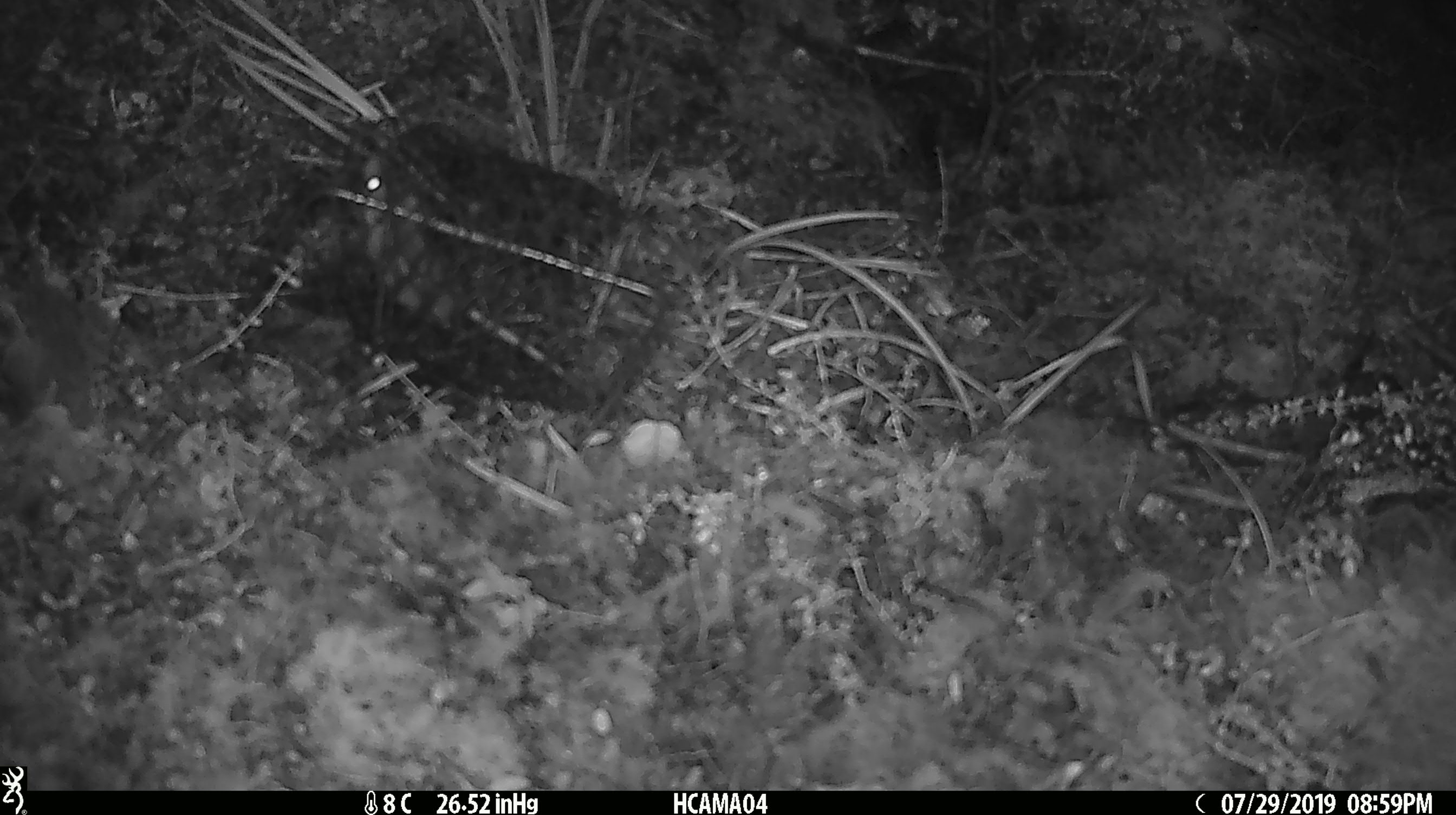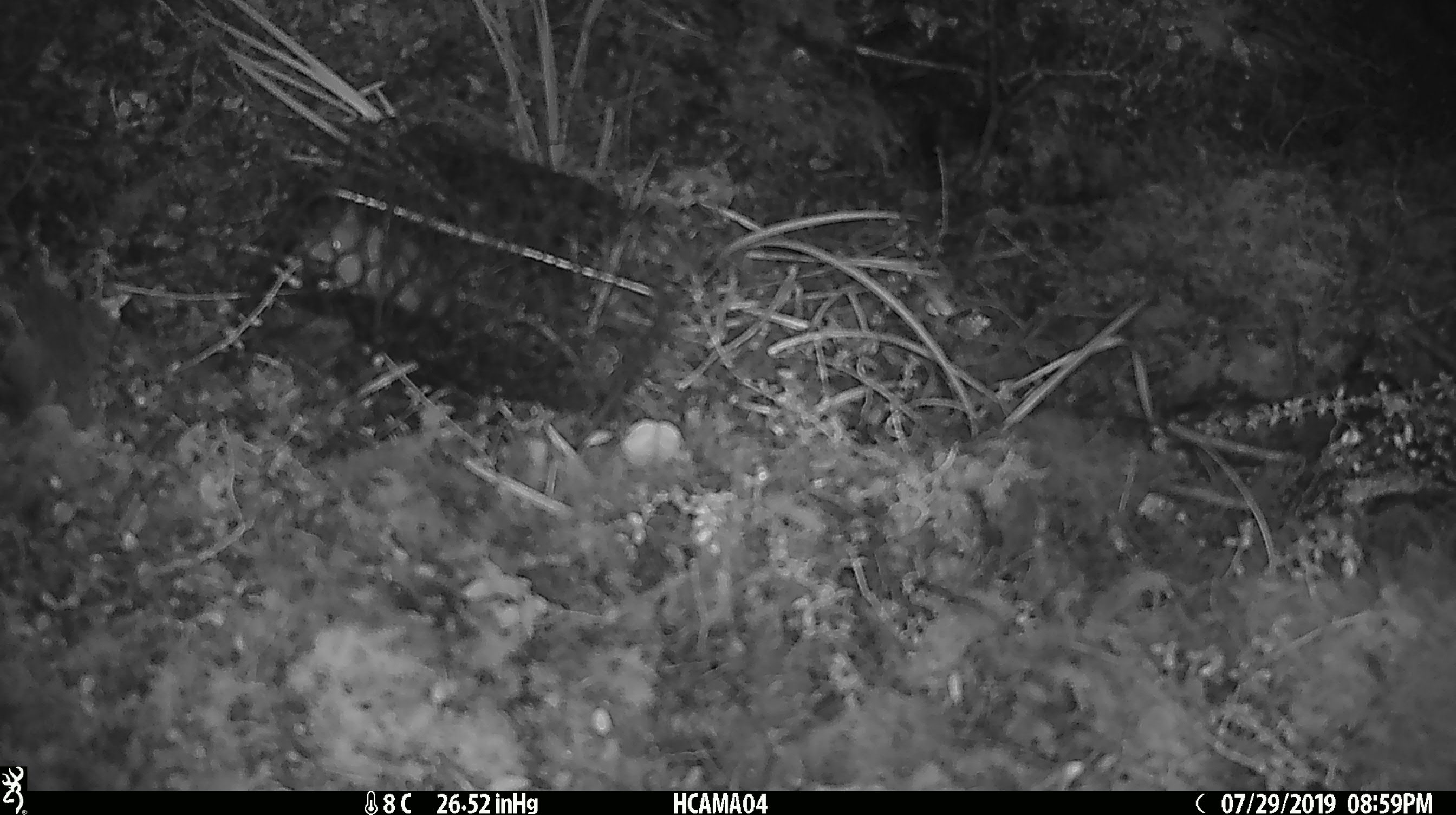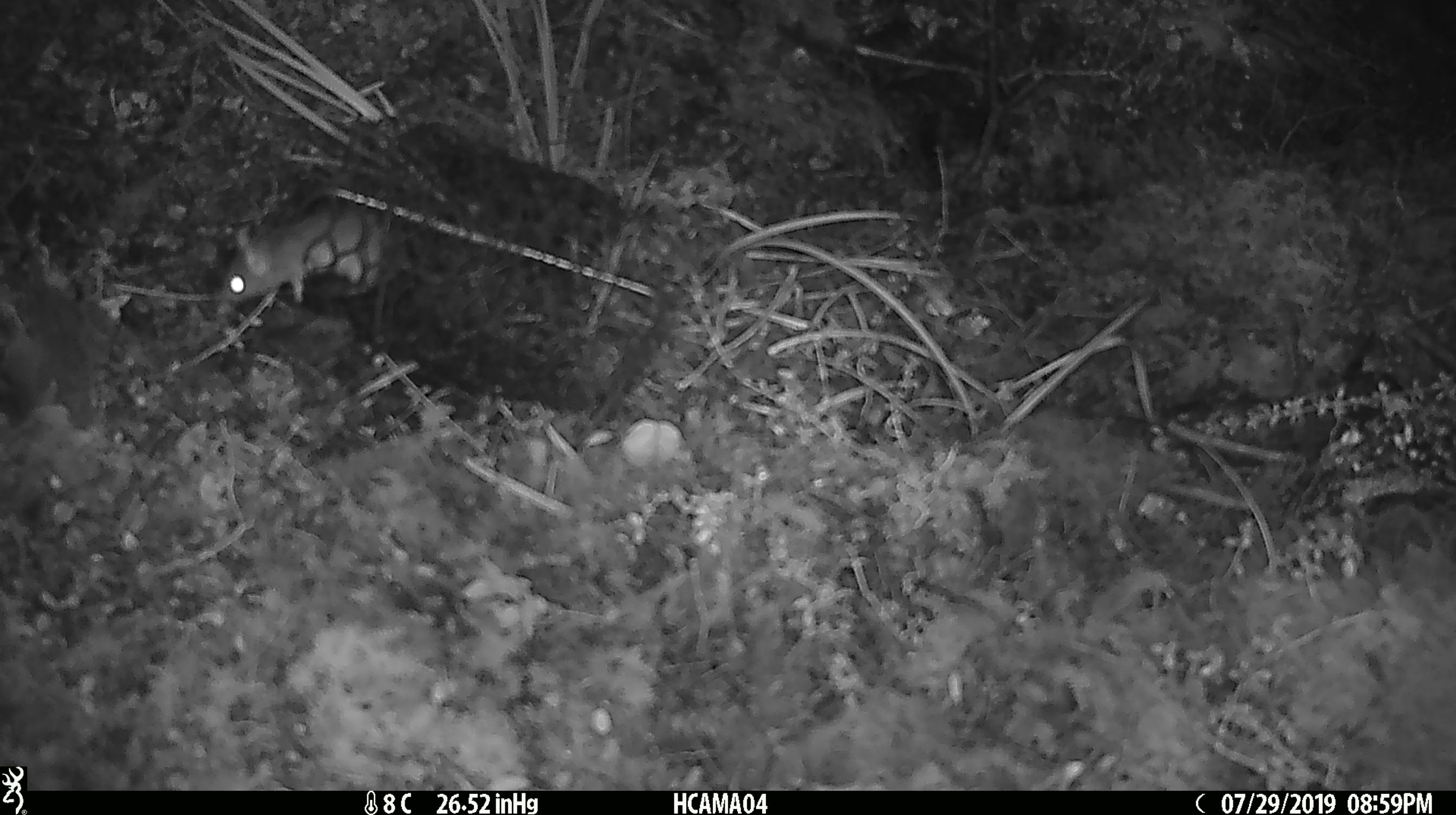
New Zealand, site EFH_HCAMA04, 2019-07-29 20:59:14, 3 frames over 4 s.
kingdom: Animalia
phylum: Chordata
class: Mammalia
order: Rodentia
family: Muridae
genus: Mus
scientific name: Mus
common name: mouse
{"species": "mouse (Mus)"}